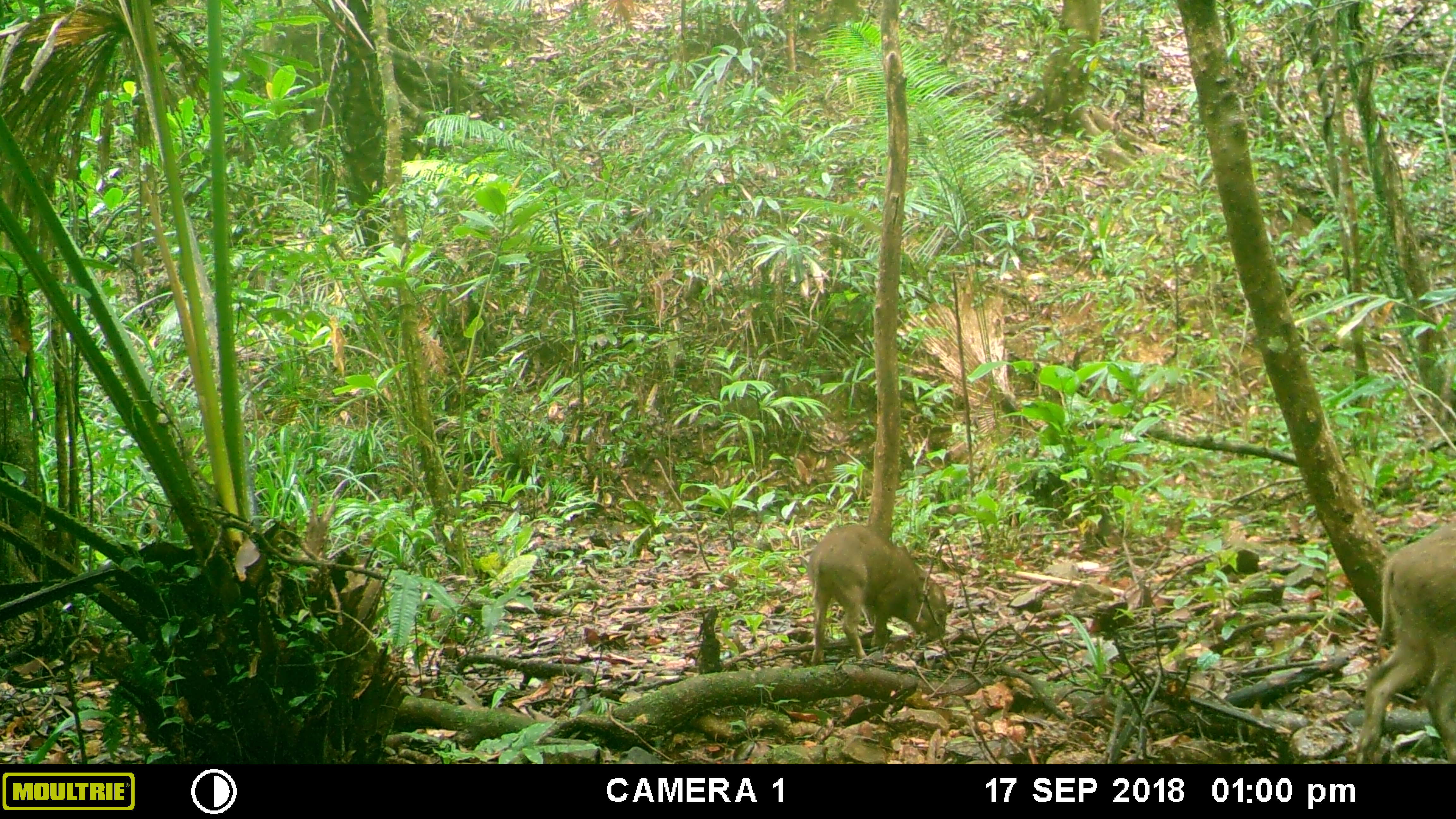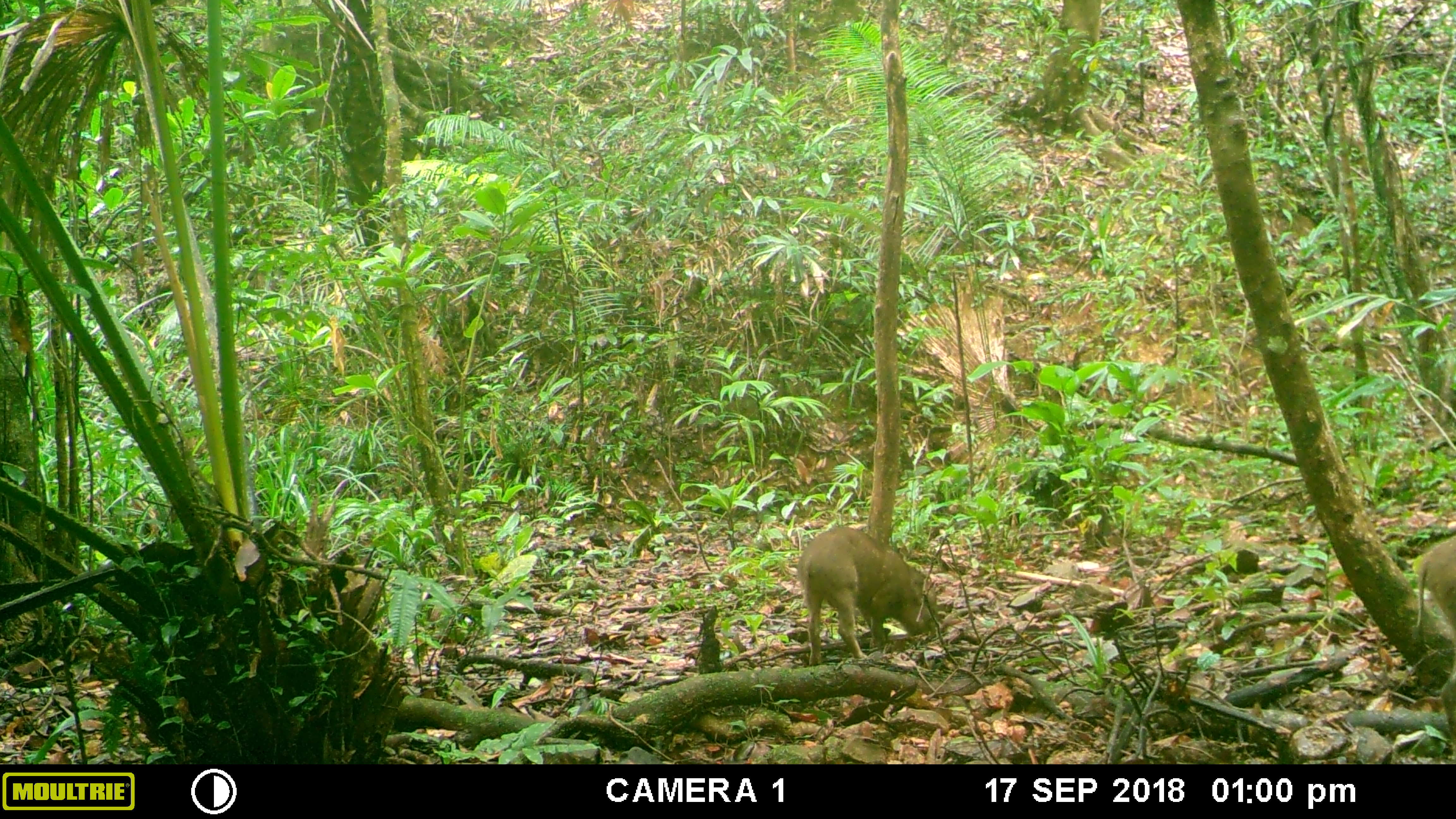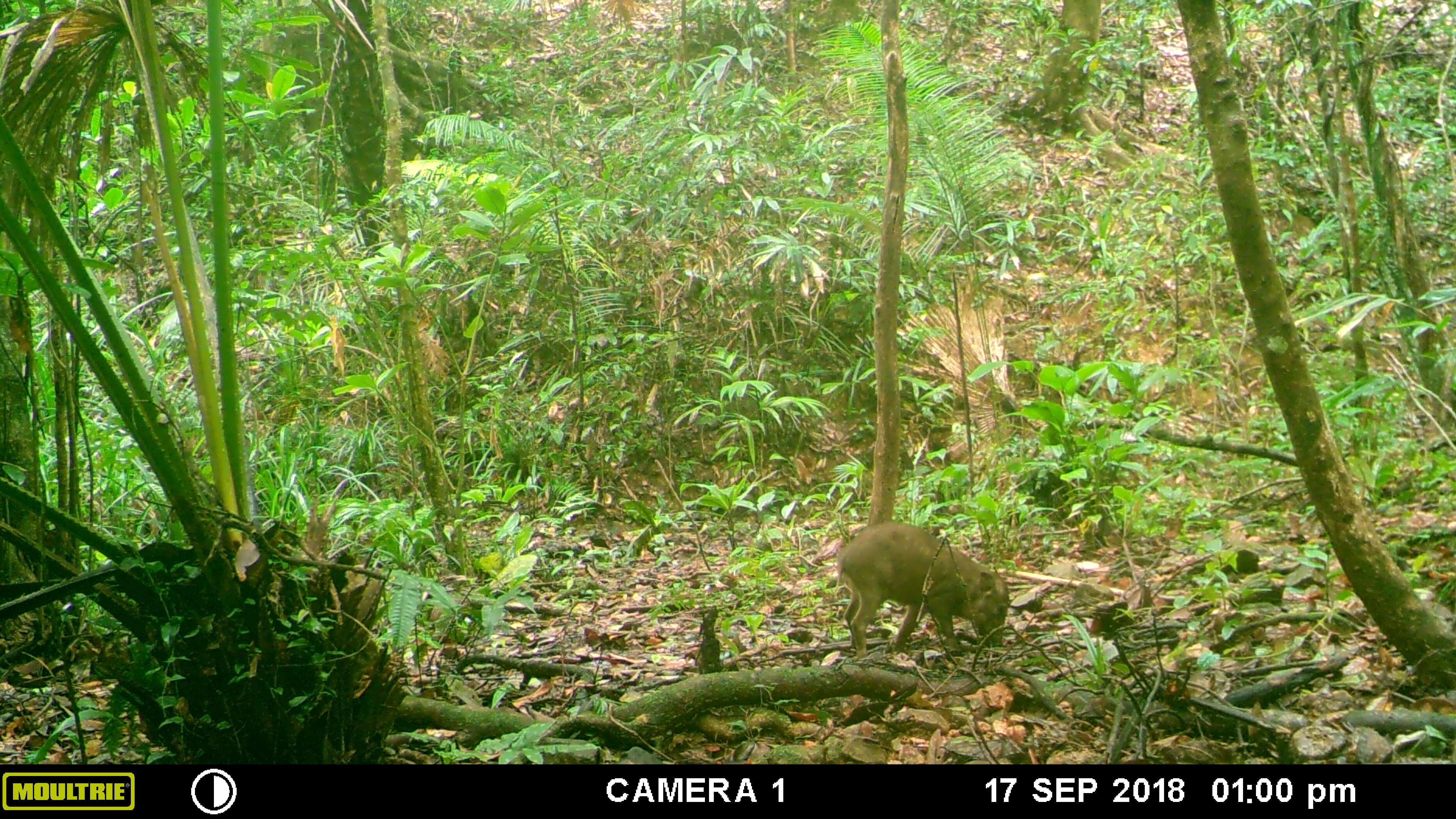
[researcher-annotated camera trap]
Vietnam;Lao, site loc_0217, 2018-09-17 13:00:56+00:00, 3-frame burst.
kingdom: Animalia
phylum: Chordata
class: Mammalia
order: Artiodactyla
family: Suidae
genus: Sus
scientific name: Sus scrofa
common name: eurasian wild pig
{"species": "eurasian wild pig (Sus scrofa)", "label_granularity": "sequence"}